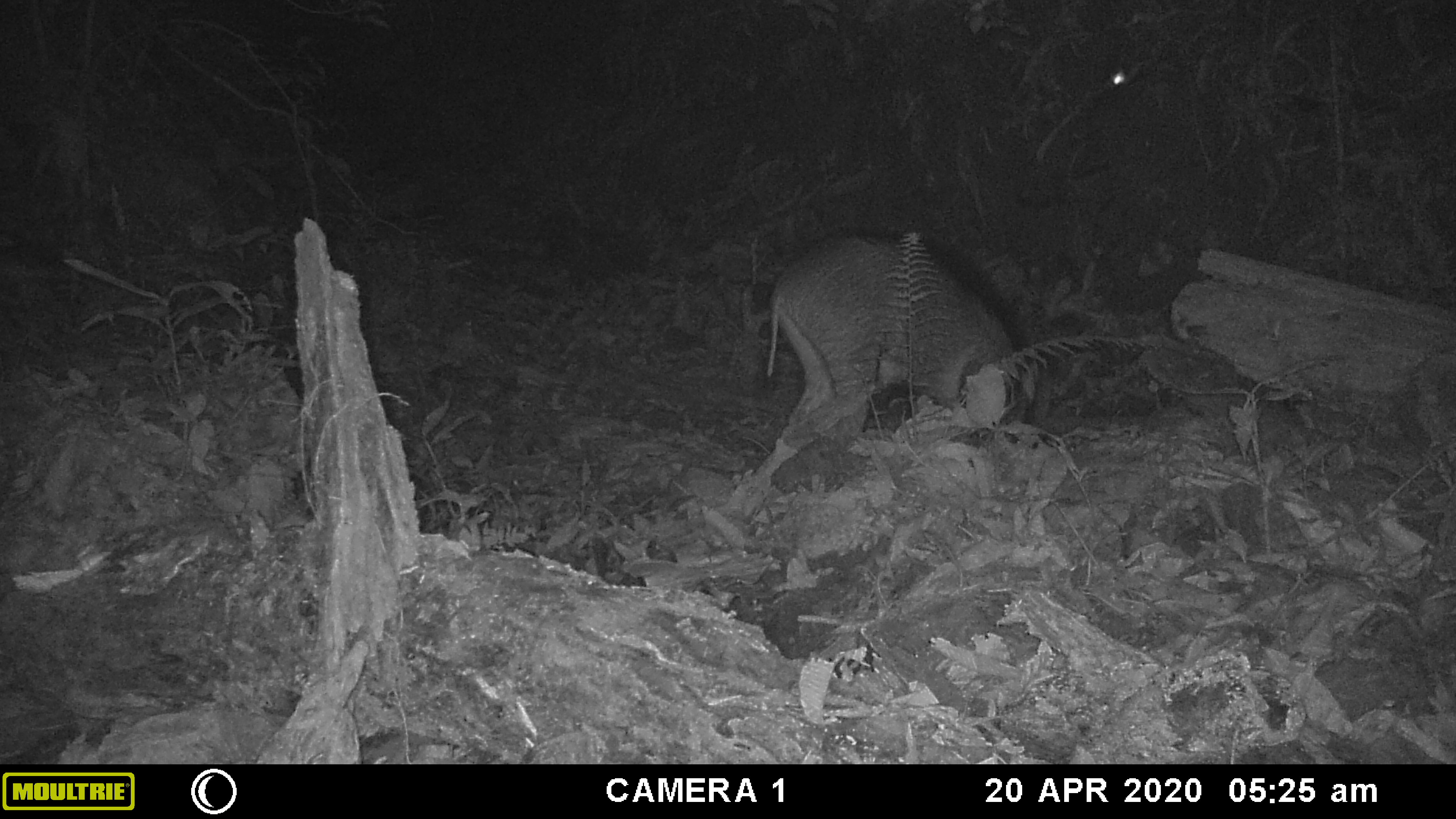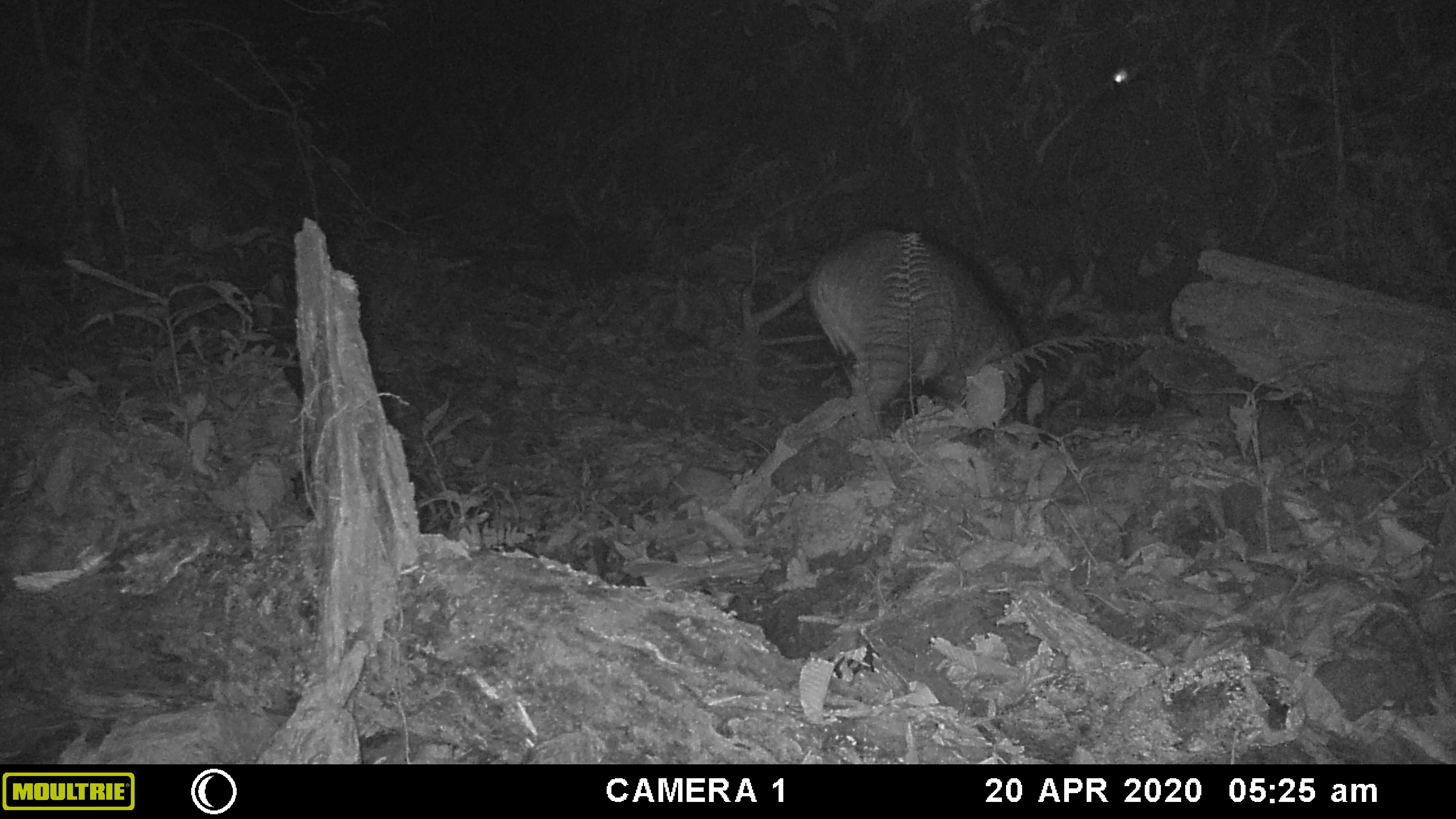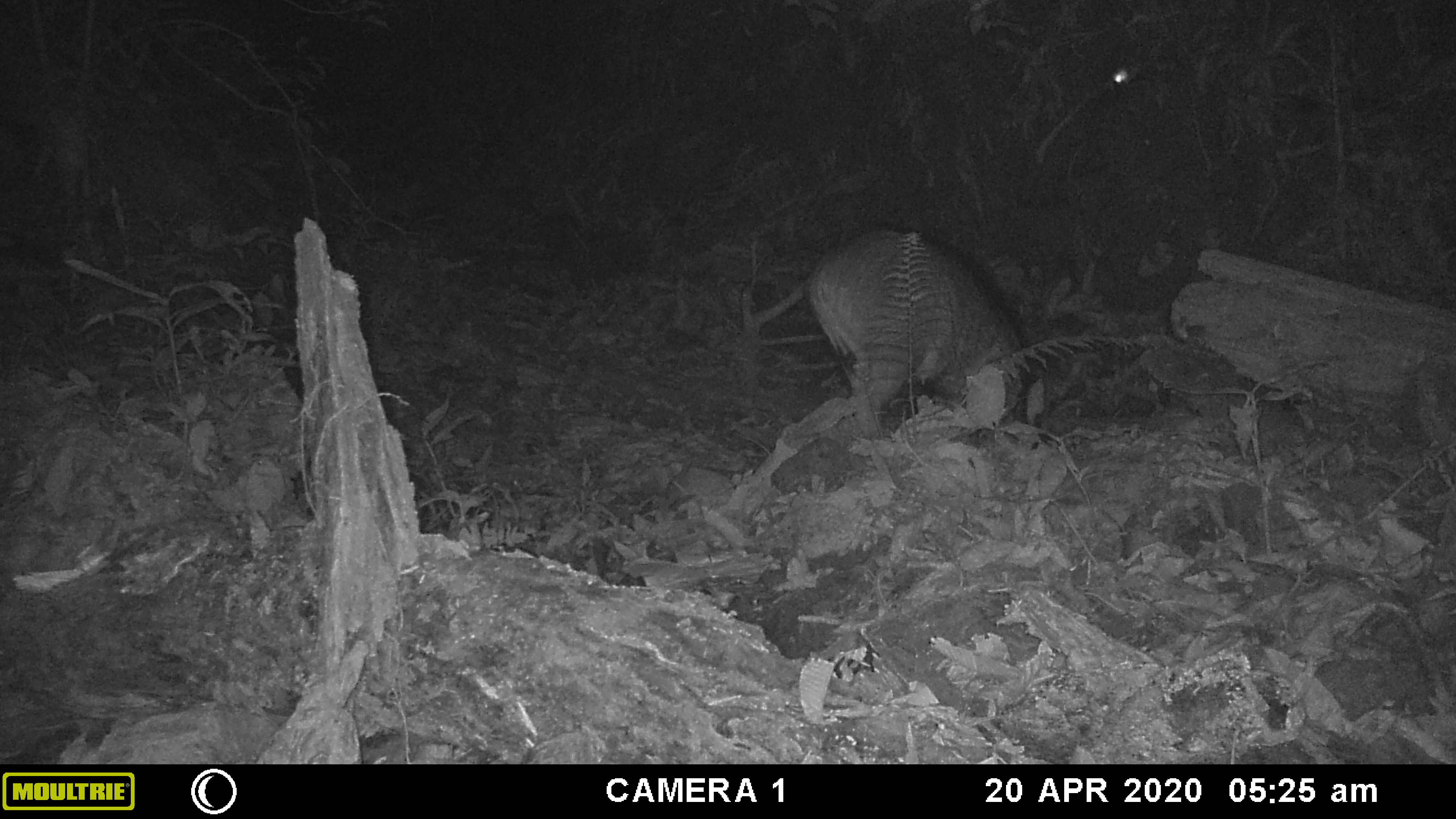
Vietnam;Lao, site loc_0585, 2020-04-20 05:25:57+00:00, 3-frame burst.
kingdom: Animalia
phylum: Chordata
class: Mammalia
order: Artiodactyla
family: Suidae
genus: Sus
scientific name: Sus scrofa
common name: eurasian wild pig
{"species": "eurasian wild pig (Sus scrofa)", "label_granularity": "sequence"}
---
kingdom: Animalia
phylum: Arthropoda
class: Insecta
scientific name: Insecta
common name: insect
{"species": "insect (Insecta)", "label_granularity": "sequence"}